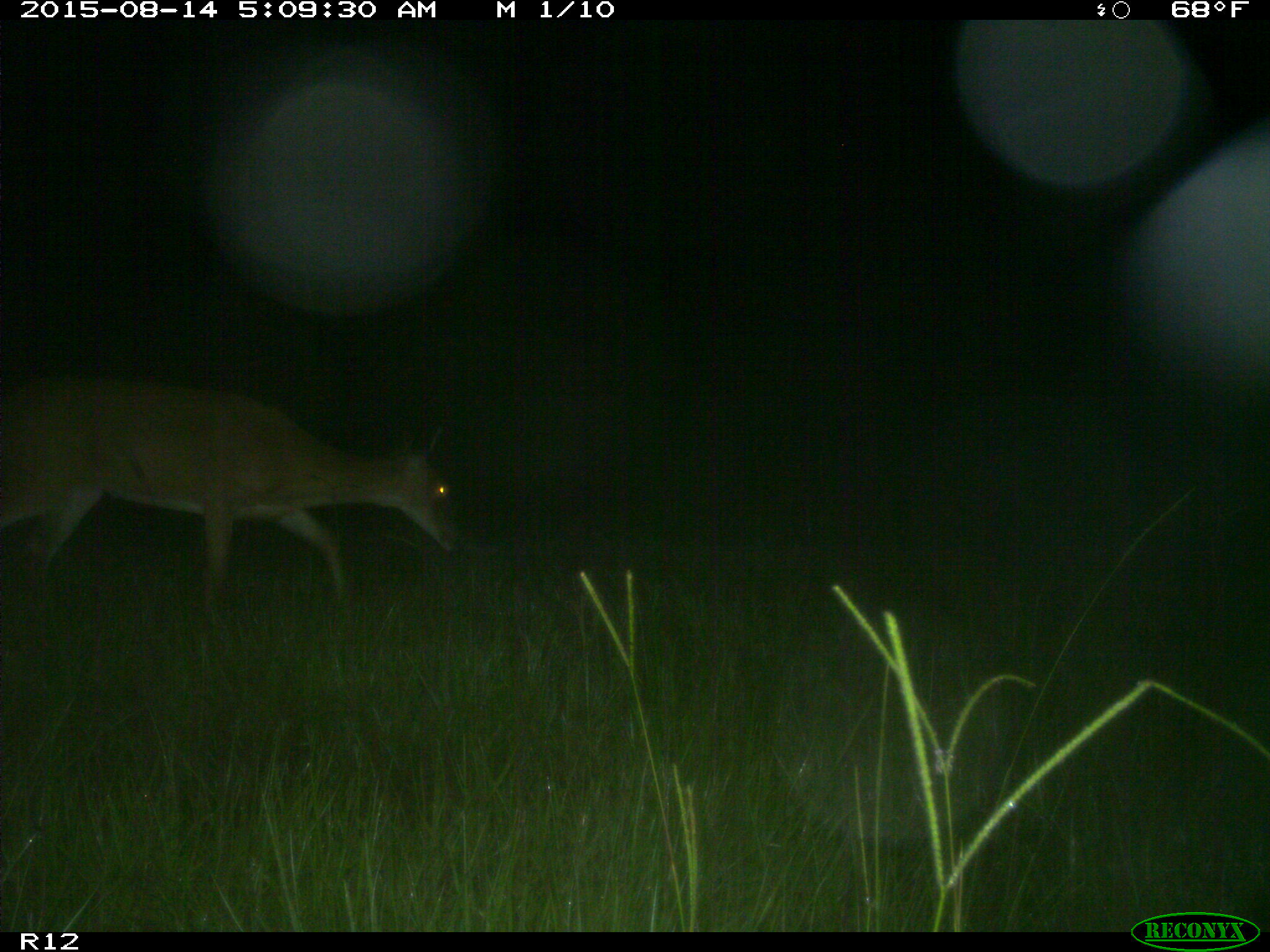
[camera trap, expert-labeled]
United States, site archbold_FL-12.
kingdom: Animalia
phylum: Chordata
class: Mammalia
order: Artiodactyla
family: Cervidae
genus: Odocoileus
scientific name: Odocoileus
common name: deer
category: unidentified deer